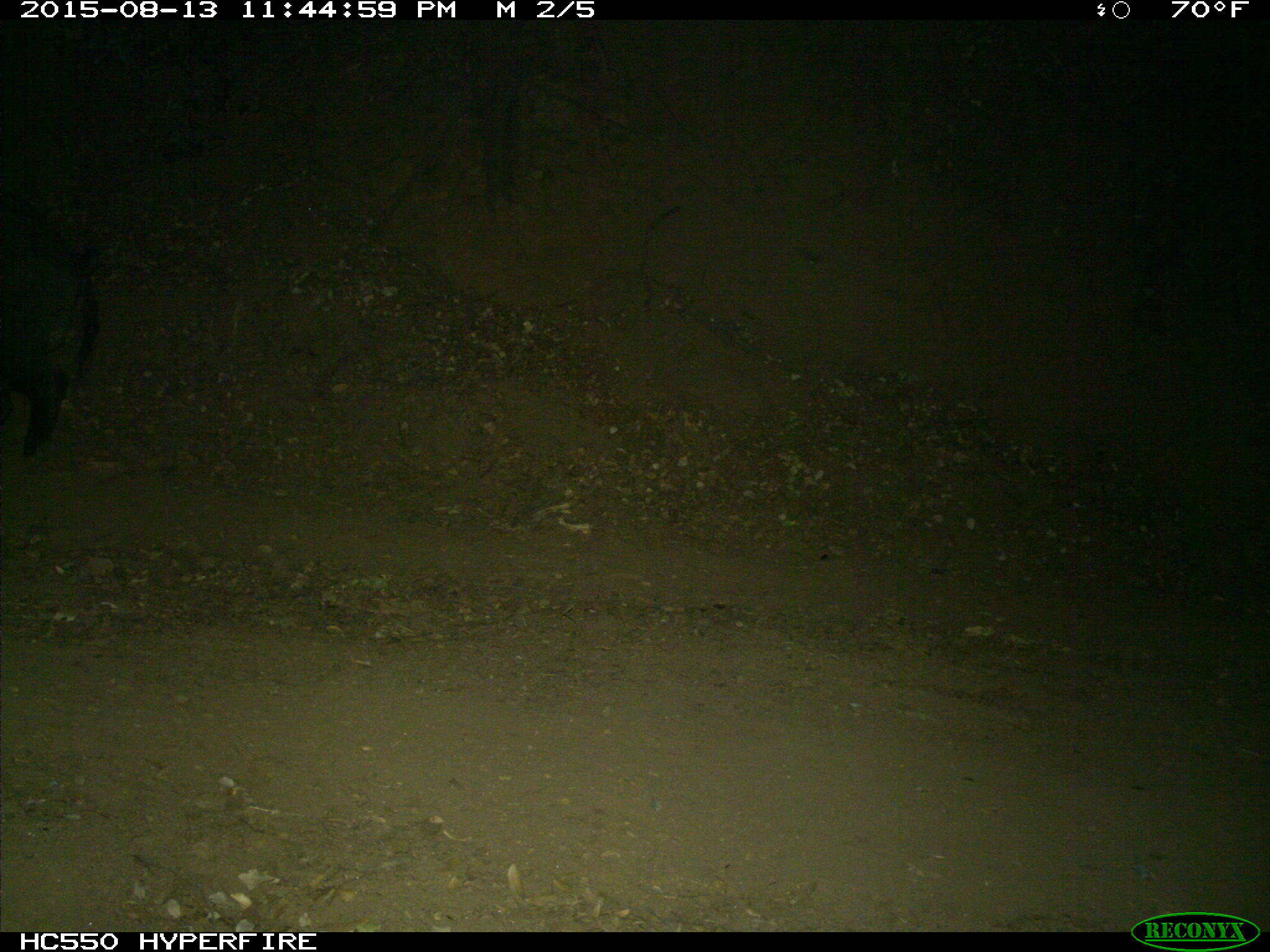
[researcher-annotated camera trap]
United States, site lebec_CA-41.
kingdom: Animalia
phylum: Chordata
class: Mammalia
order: Artiodactyla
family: Suidae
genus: Sus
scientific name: Sus scrofa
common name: wild boar